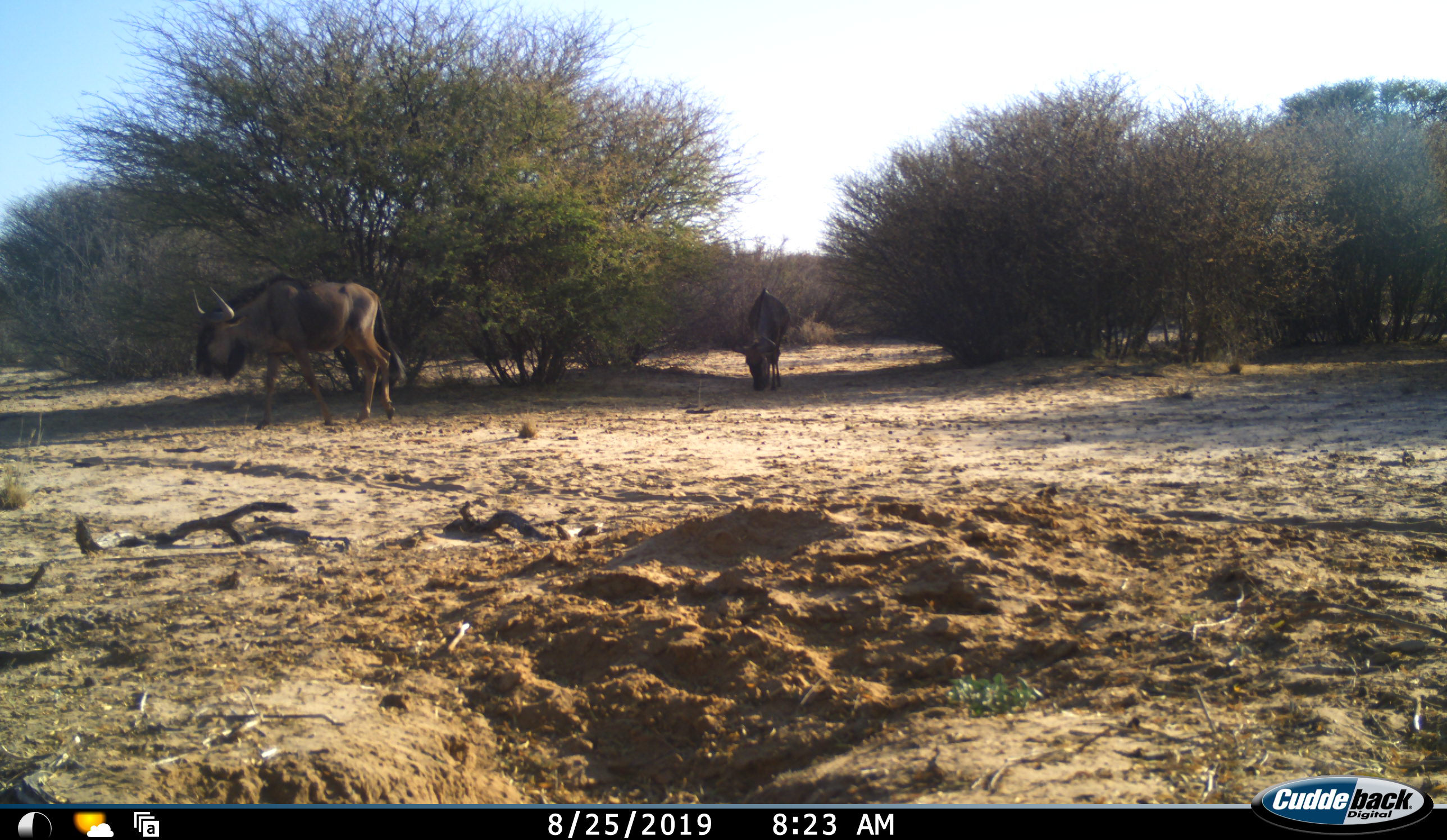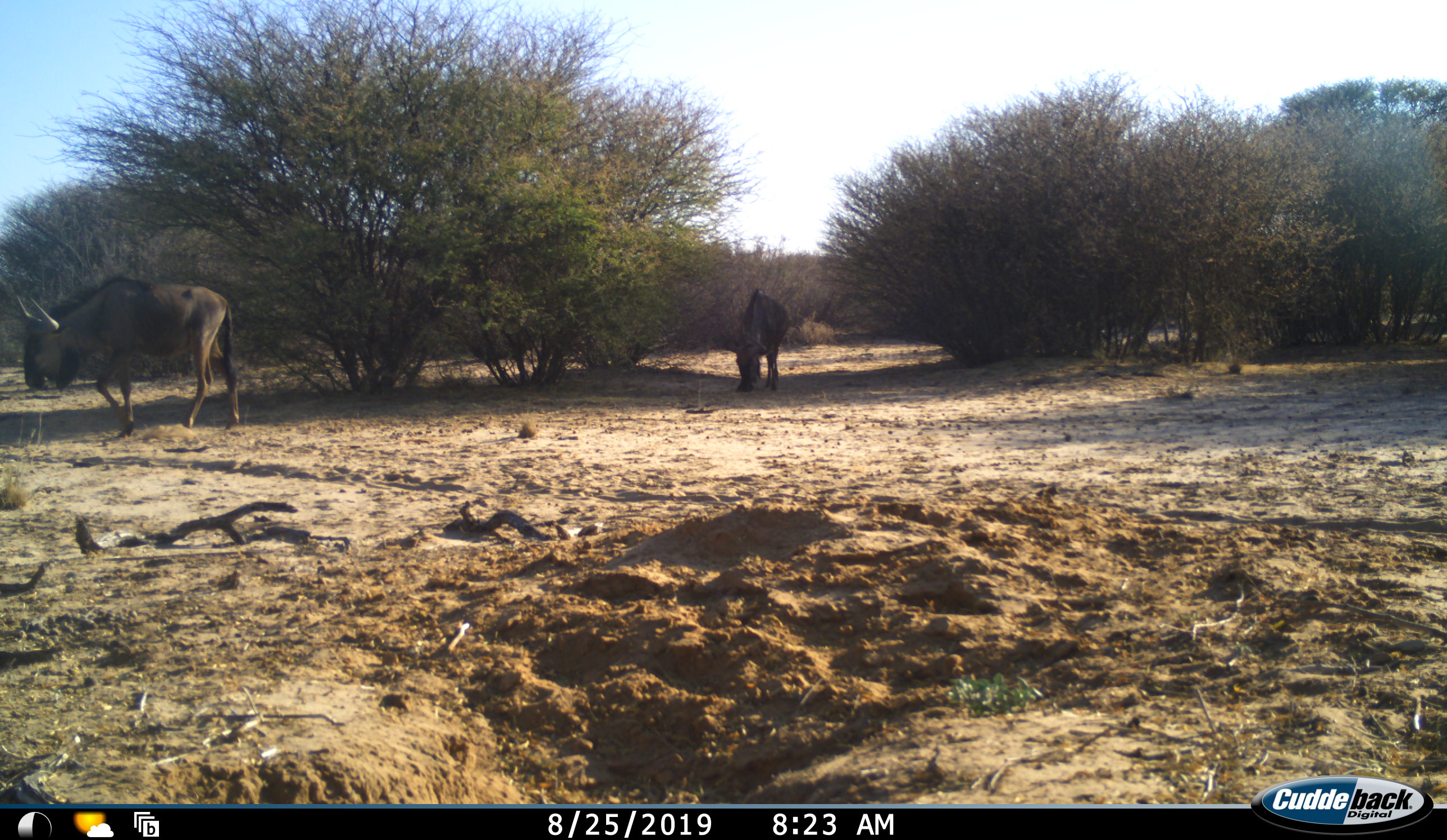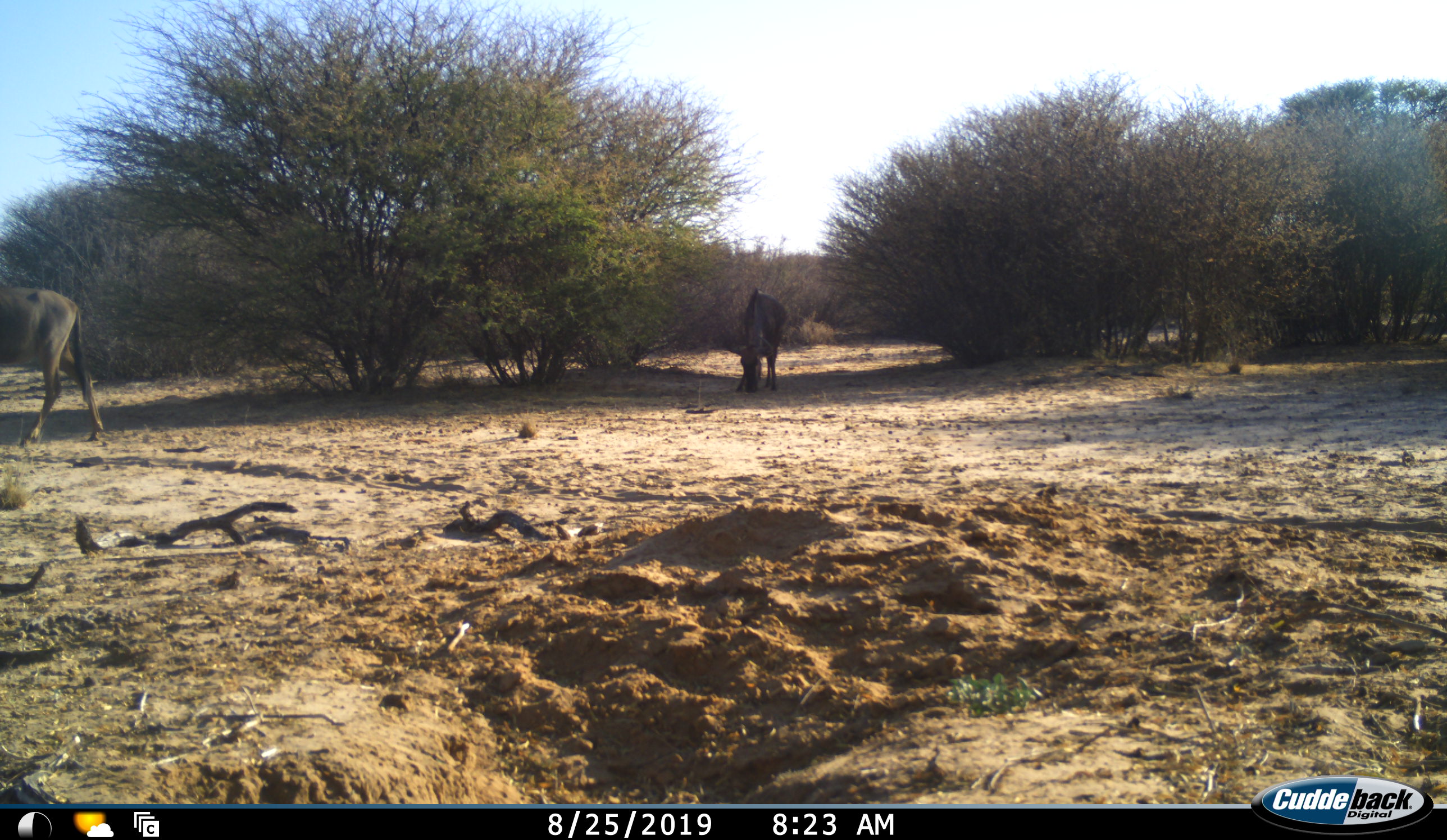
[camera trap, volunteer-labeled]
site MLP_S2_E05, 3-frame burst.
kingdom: Animalia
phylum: Chordata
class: Mammalia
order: Artiodactyla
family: Bovidae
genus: Connochaetes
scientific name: Connochaetes taurinus taurinus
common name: blue wildebeest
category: wildebeestblue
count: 2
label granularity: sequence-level